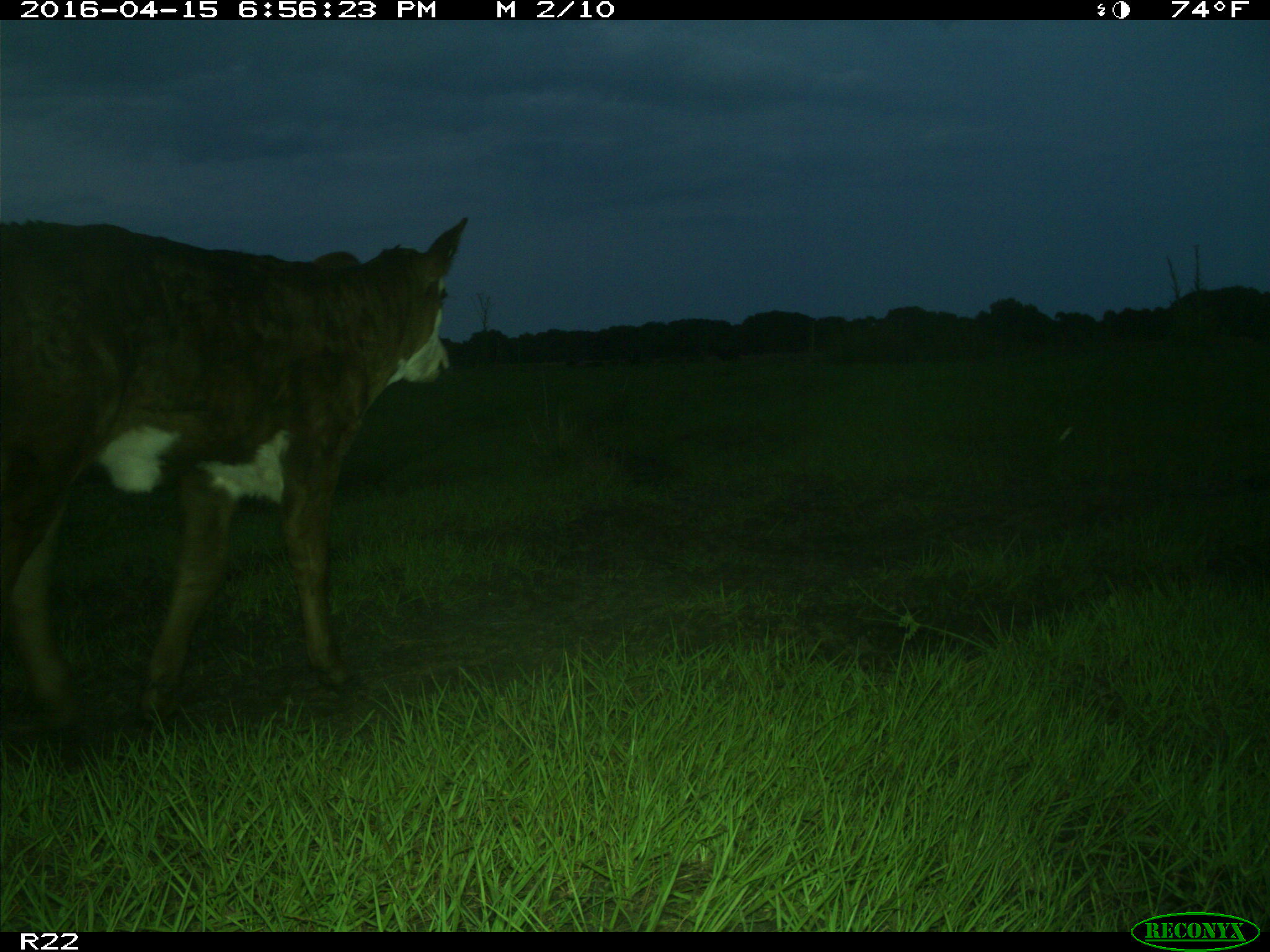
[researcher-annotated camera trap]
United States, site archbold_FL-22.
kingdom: Animalia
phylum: Chordata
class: Mammalia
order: Artiodactyla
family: Bovidae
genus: Bos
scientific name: Bos taurus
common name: domestic cow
Bos taurus (domestic cow).